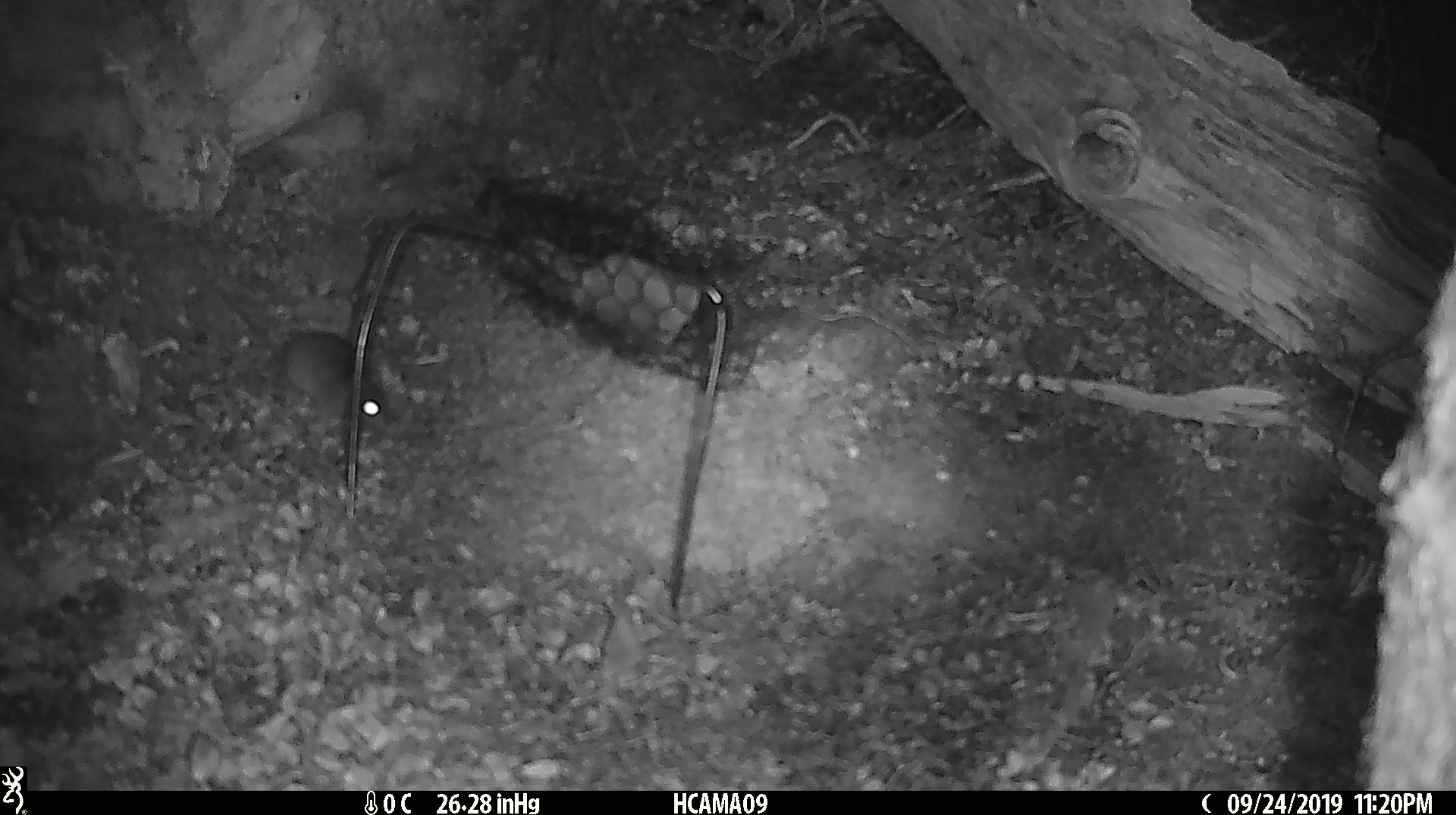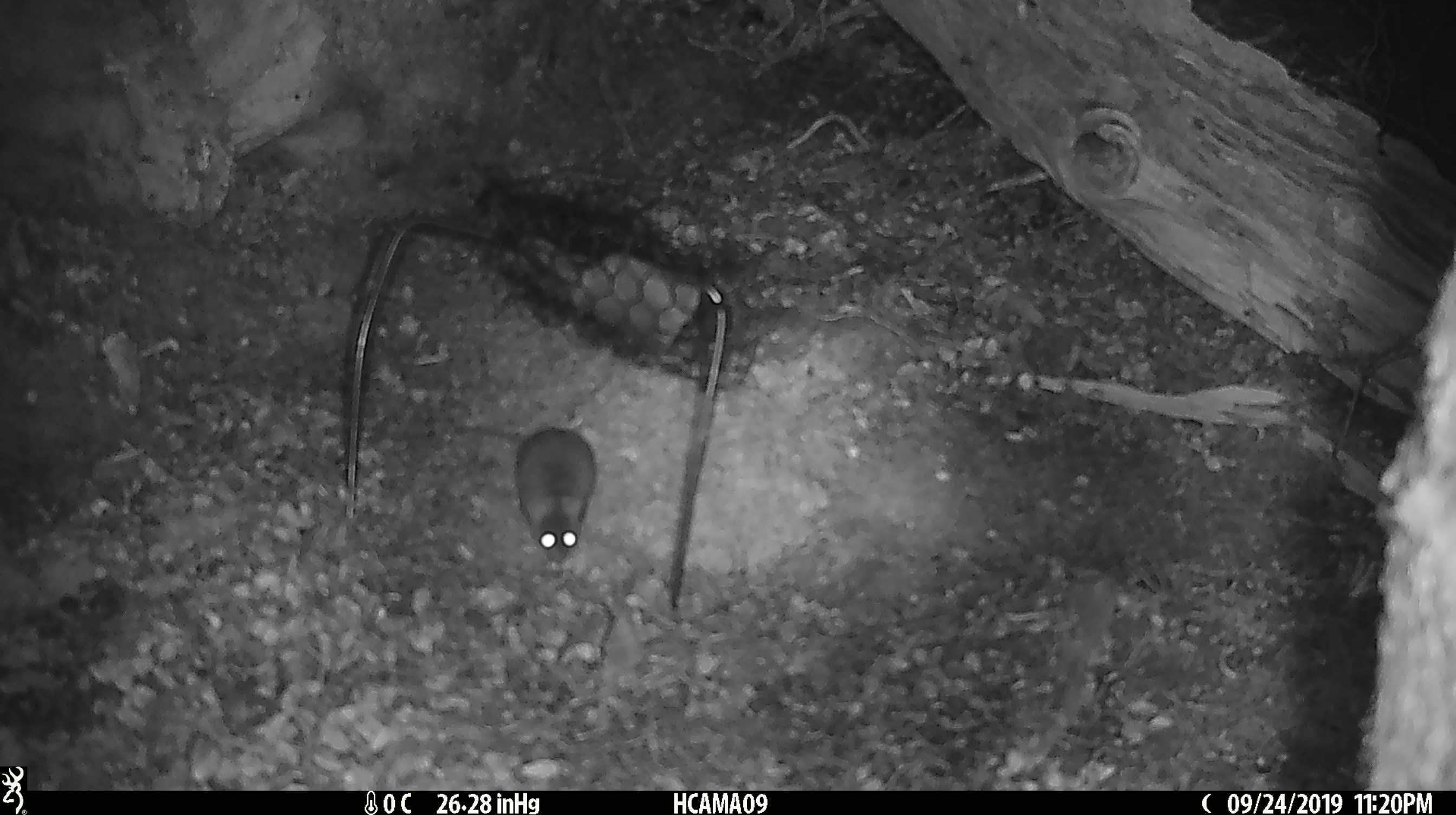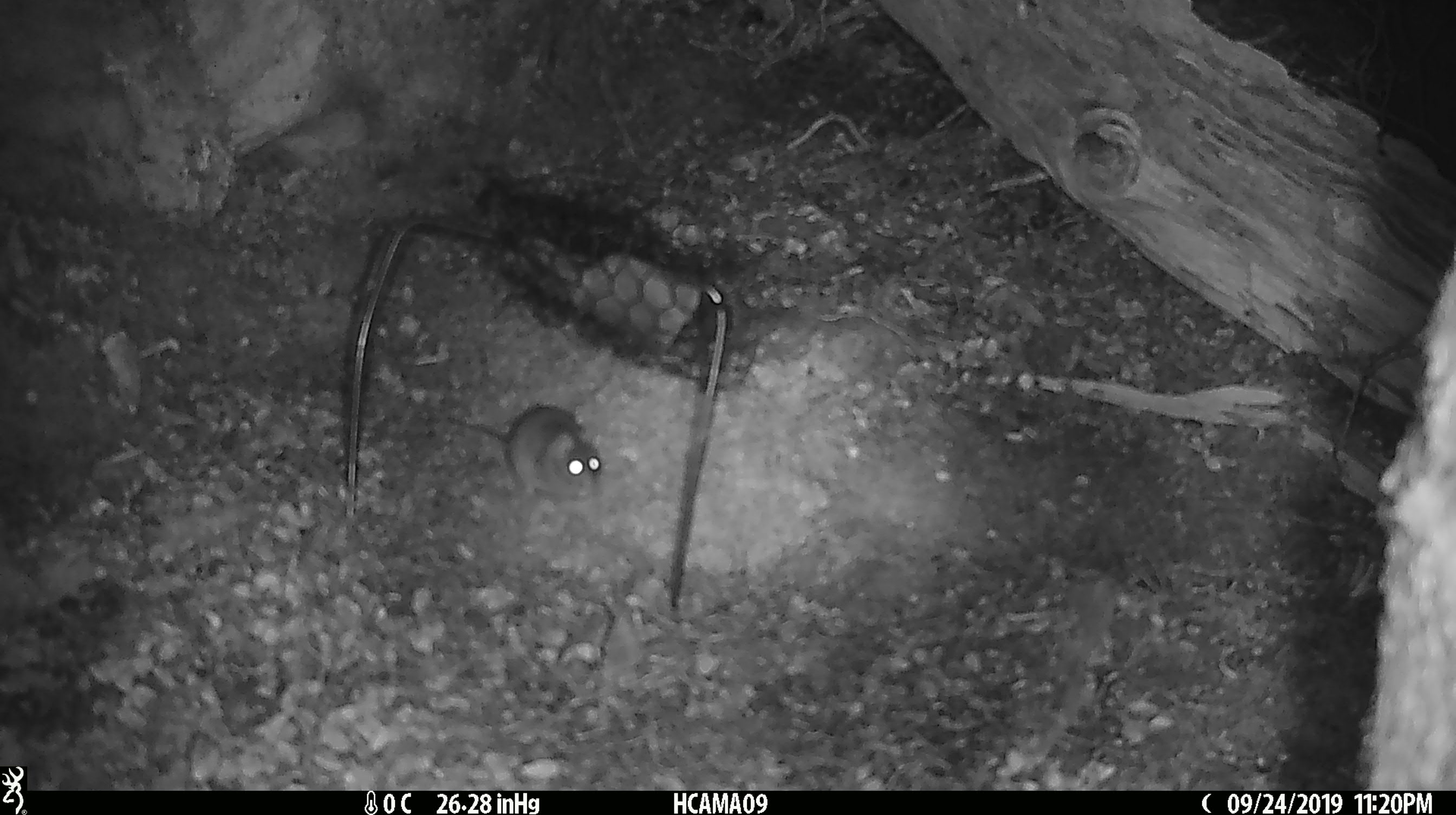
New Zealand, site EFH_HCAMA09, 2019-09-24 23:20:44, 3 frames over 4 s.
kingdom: Animalia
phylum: Chordata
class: Mammalia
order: Rodentia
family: Muridae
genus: Mus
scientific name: Mus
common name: mouse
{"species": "mouse (Mus)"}